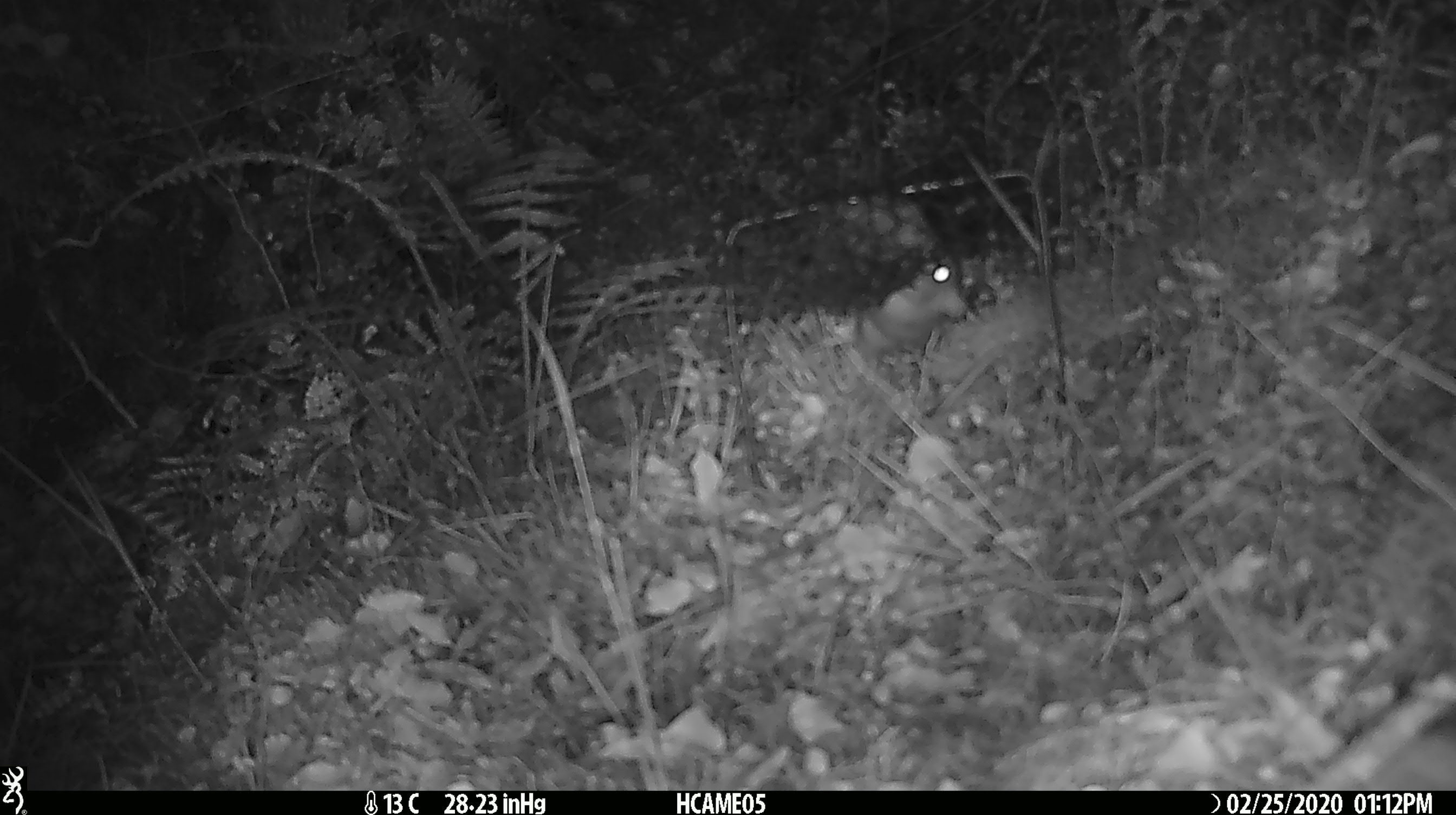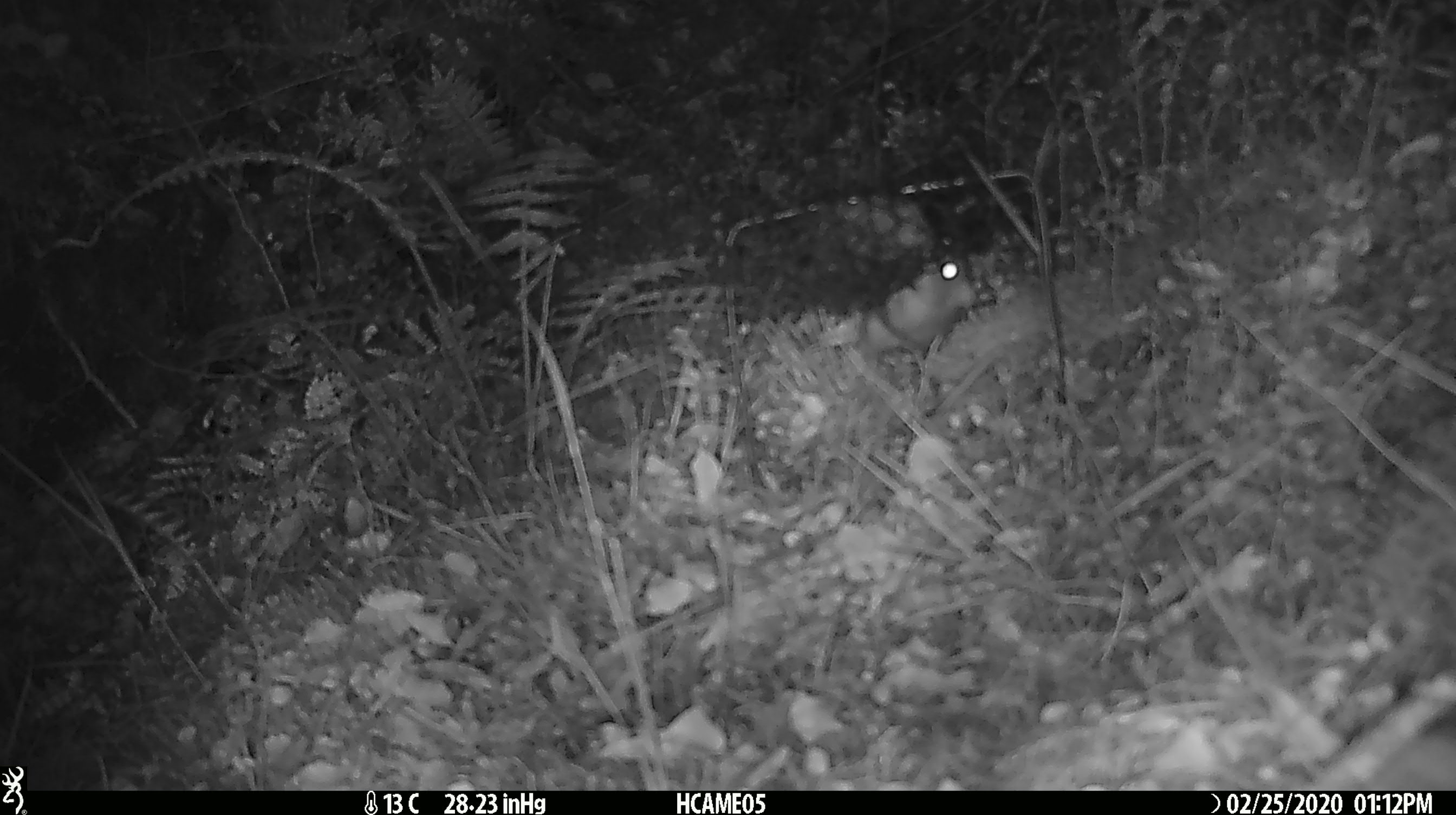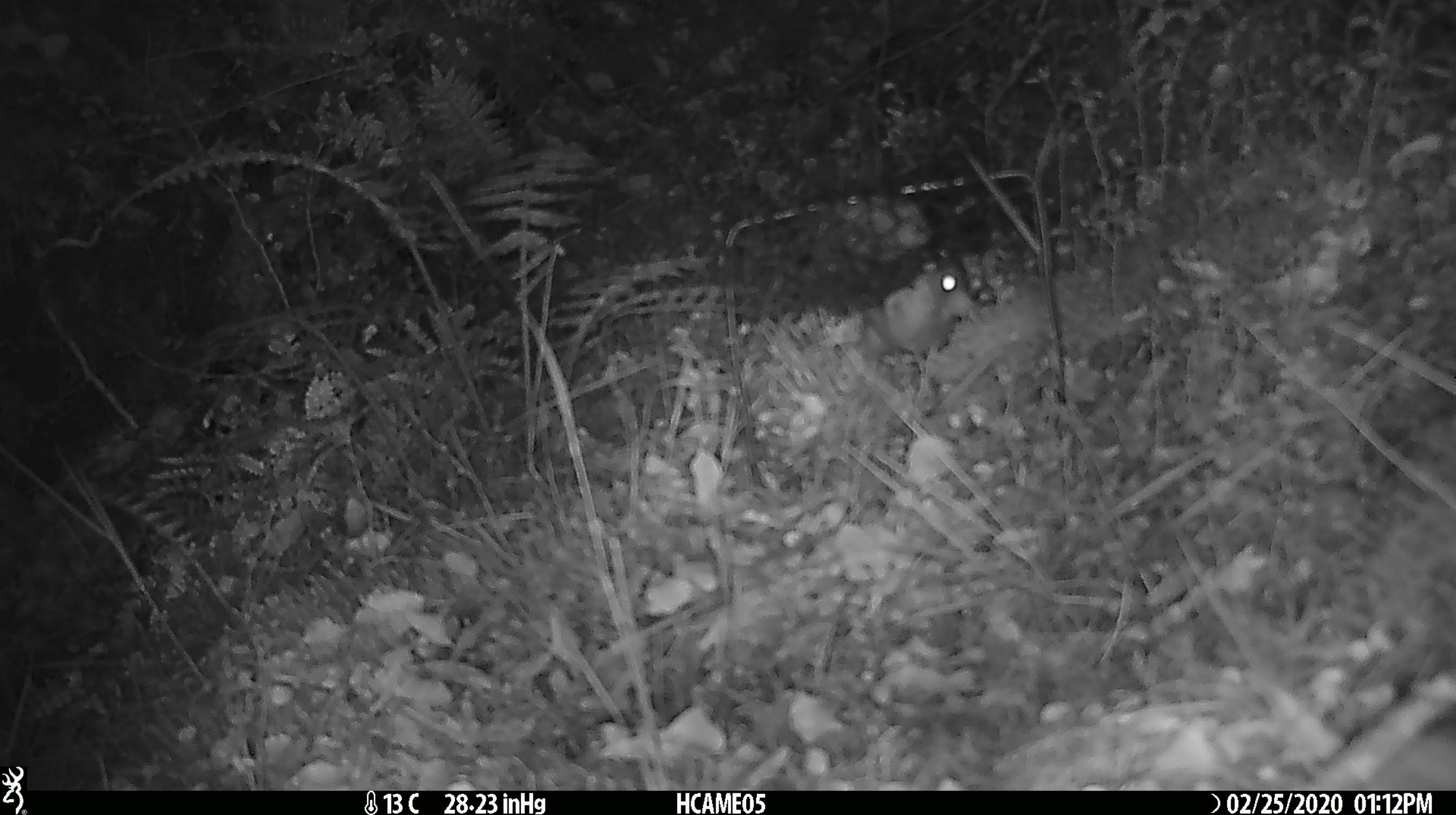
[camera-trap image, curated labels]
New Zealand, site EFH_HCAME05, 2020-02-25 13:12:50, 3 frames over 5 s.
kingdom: Animalia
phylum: Chordata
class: Mammalia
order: Rodentia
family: Muridae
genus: Rattus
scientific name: Rattus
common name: rat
Rat (Rattus).